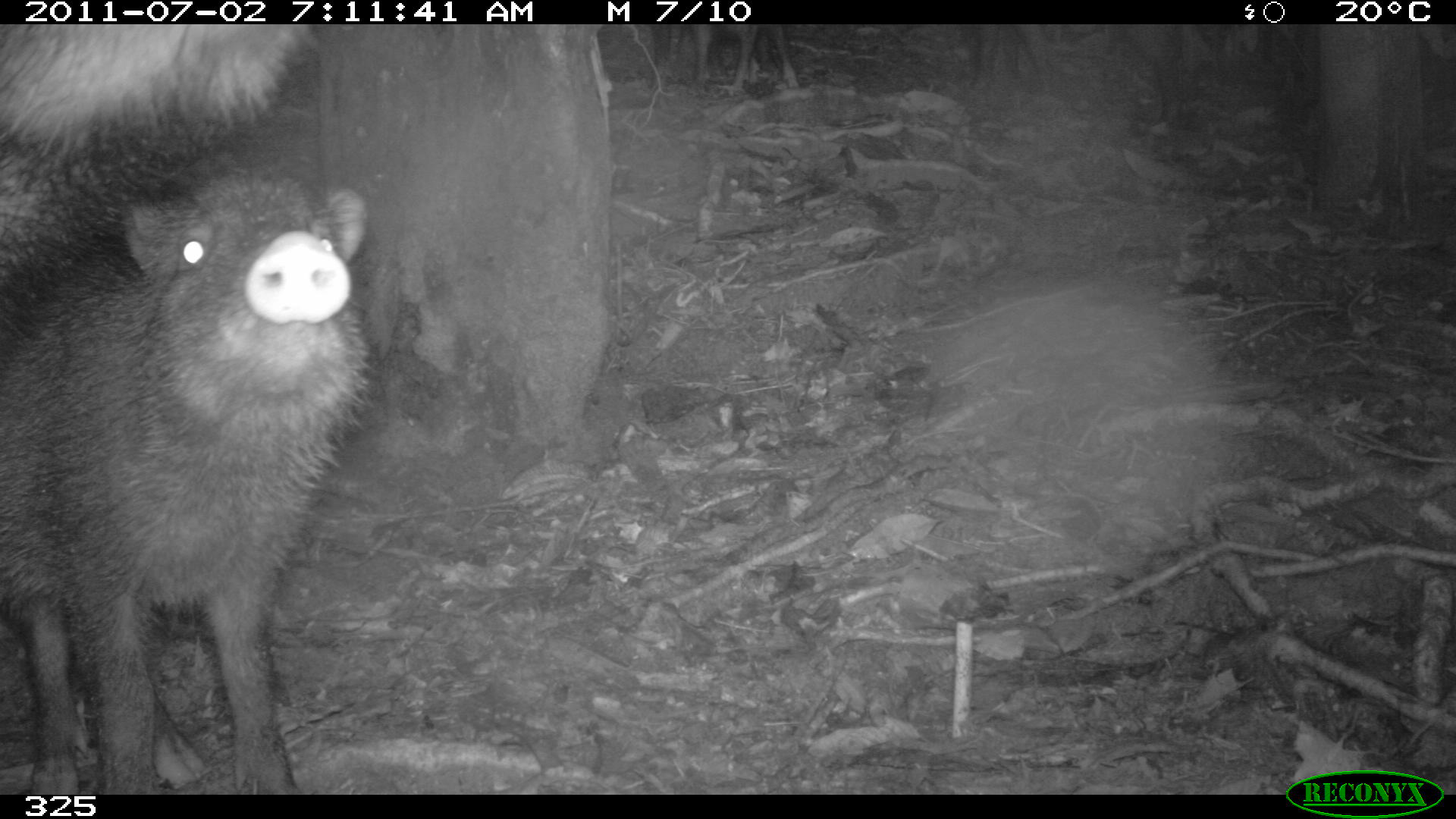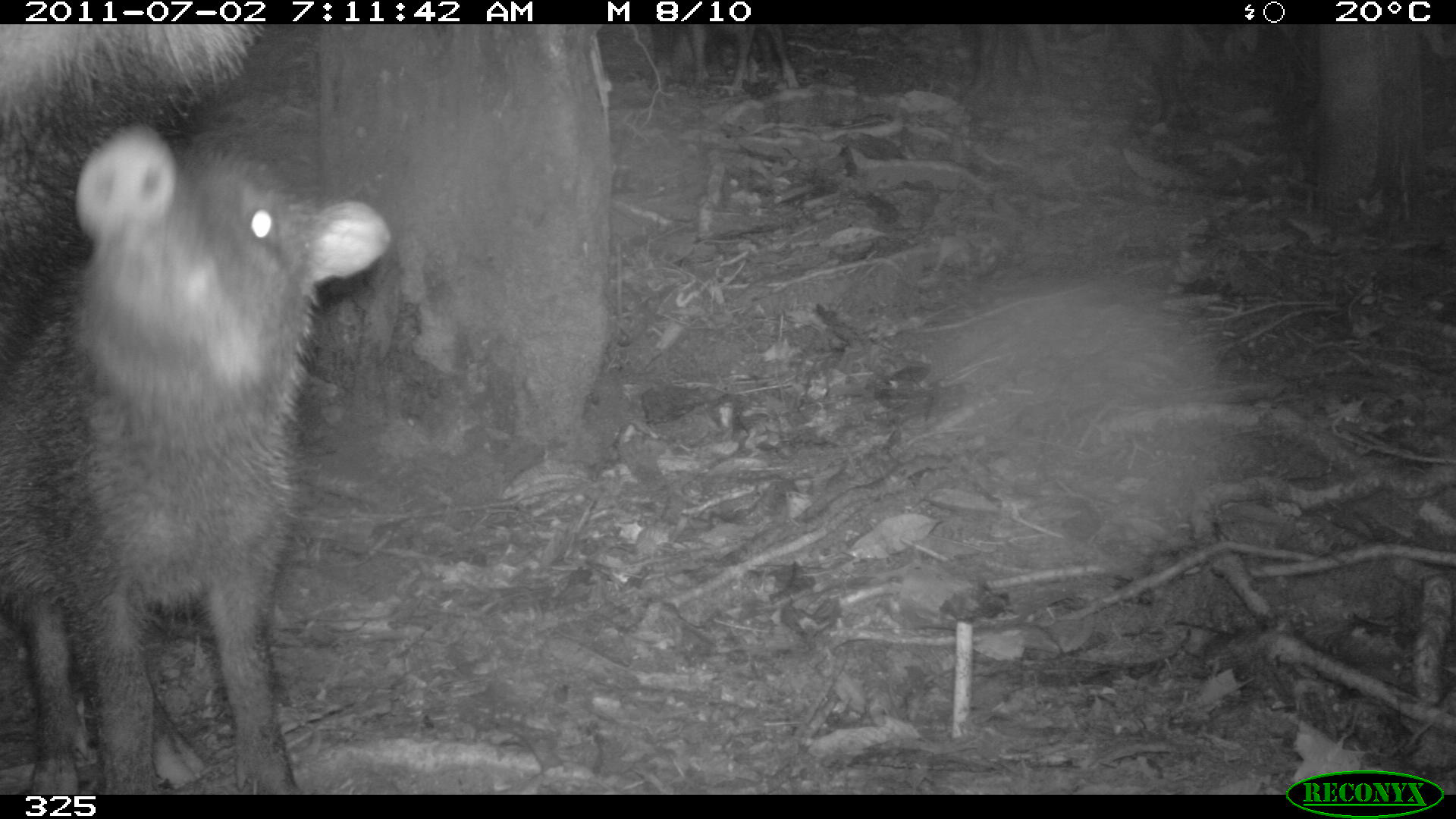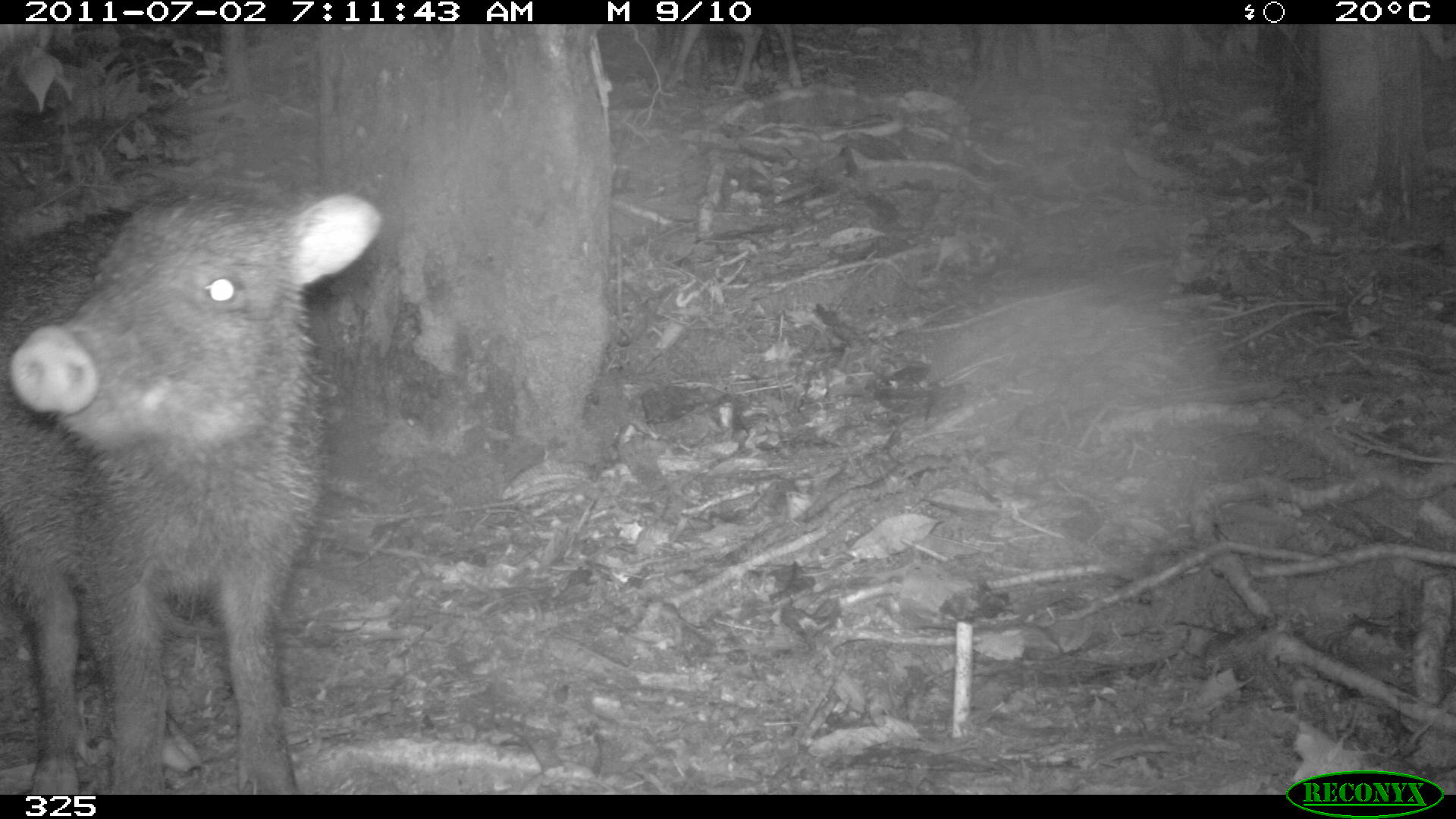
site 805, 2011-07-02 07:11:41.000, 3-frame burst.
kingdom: Animalia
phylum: Chordata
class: Mammalia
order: Artiodactyla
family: Tayassuidae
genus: Tayassu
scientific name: Tayassu pecari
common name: white-lipped peccary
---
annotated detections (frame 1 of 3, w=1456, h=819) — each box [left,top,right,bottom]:
tayassu pecari: [2,169,374,790]; [4,27,316,279]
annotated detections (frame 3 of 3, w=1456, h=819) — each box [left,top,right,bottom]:
tayassu pecari: [0,187,385,793]